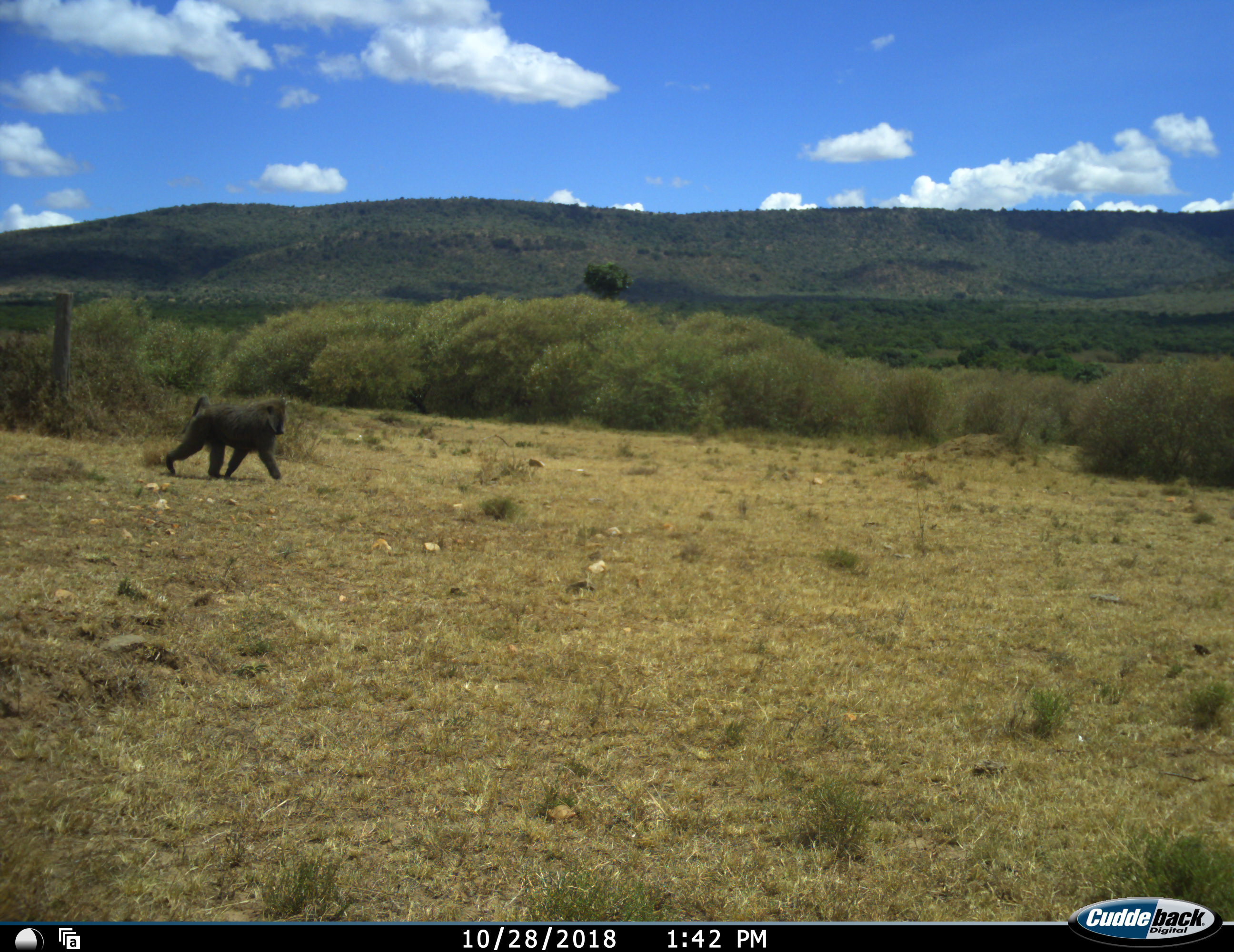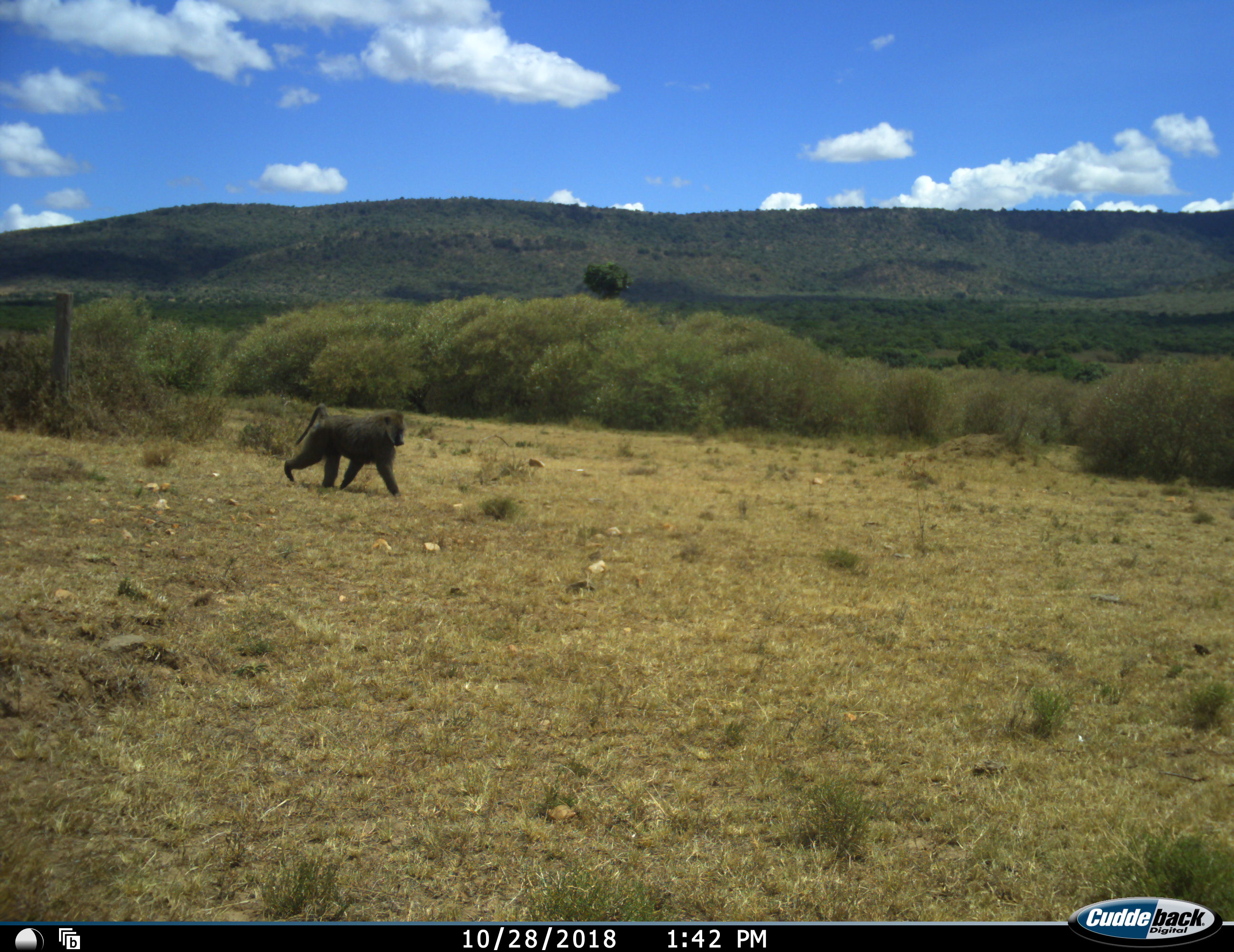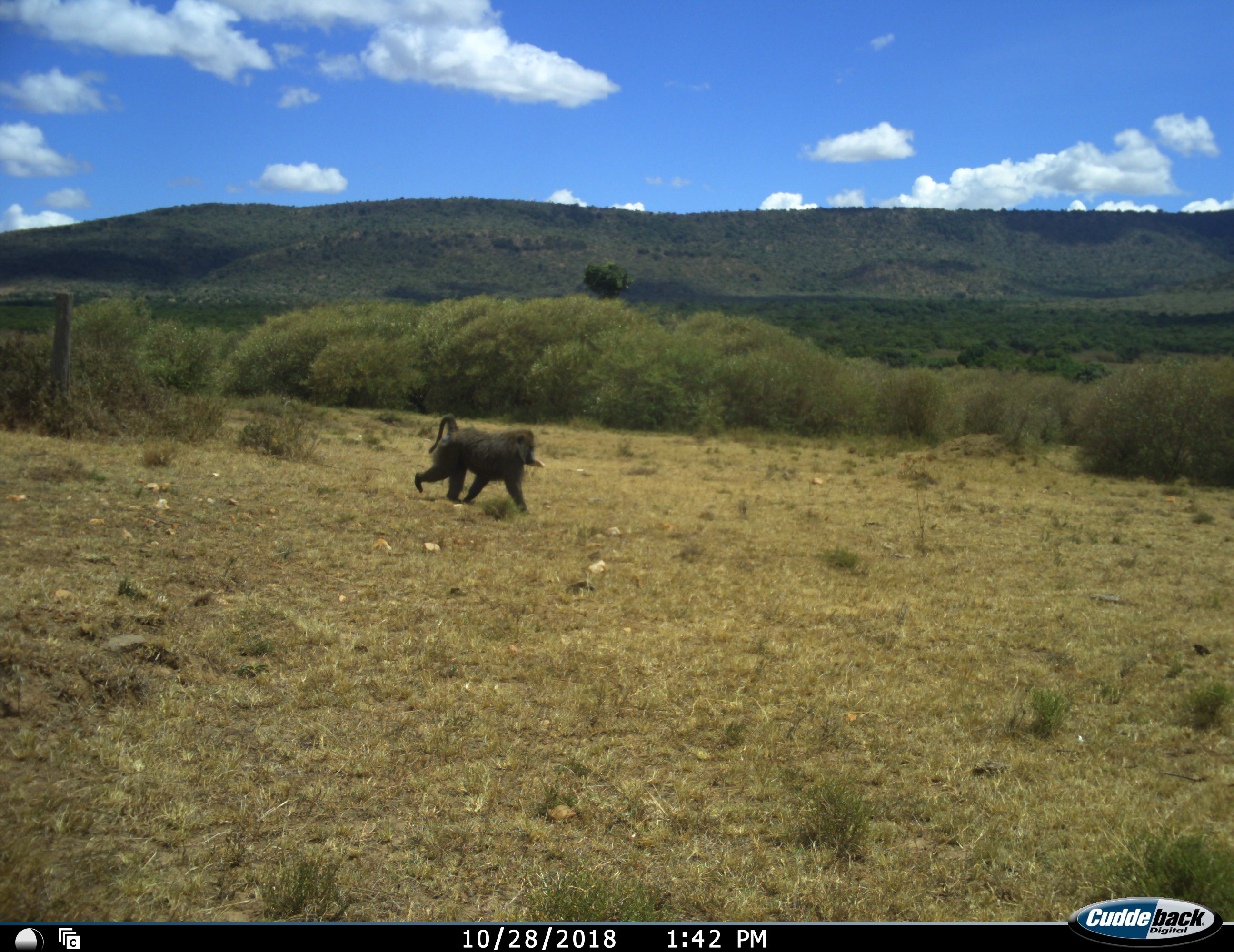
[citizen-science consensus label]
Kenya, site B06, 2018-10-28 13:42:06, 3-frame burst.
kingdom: Animalia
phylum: Chordata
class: Mammalia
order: Primates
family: Cercopithecidae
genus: Papio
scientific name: Papio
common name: baboon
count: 1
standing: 0%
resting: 0%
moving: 100%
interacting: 0%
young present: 0%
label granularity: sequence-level